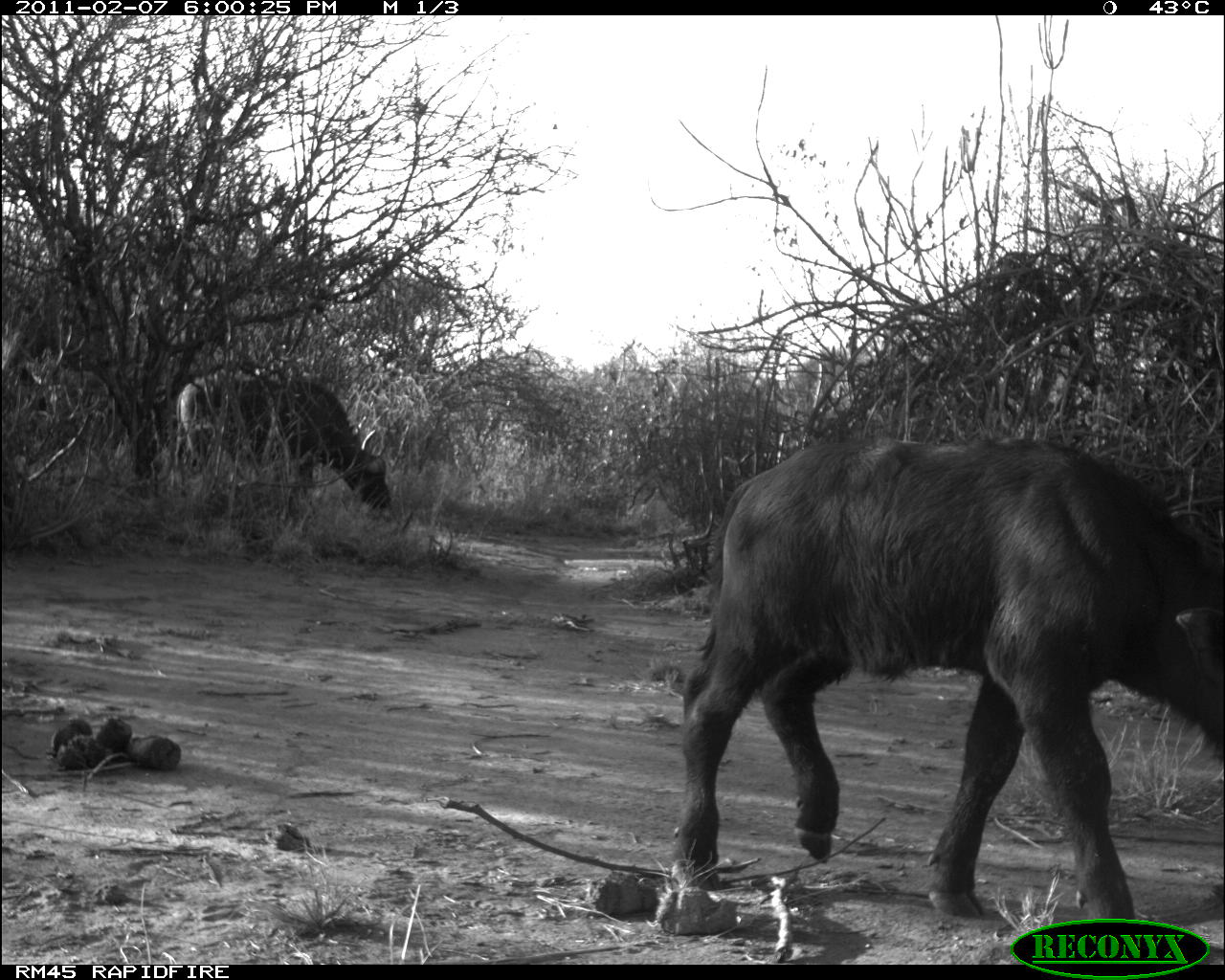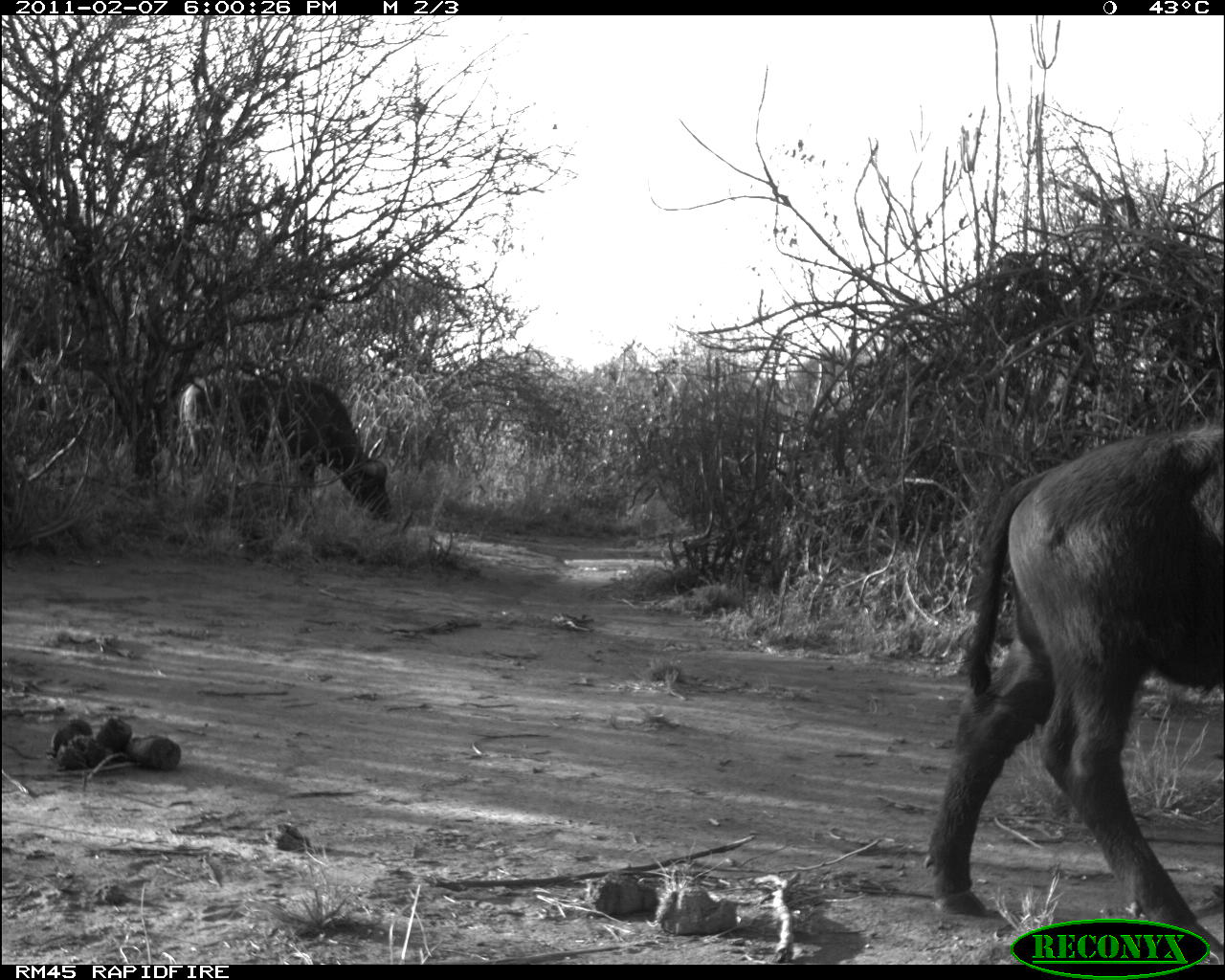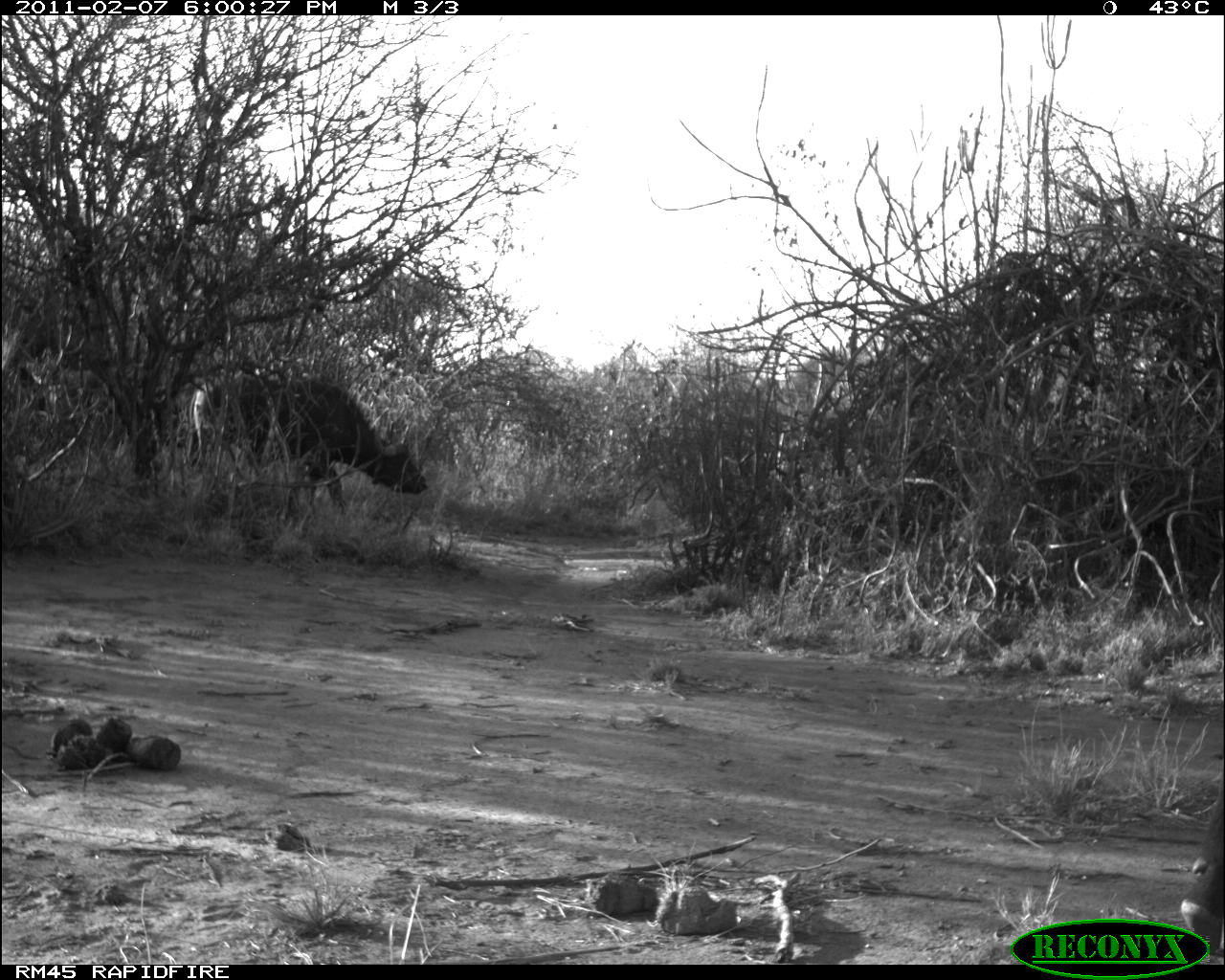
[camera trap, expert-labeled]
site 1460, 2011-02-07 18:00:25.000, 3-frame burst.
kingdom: Animalia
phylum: Chordata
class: Mammalia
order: Artiodactyla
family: Bovidae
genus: Syncerus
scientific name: Syncerus caffer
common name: african buffalo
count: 2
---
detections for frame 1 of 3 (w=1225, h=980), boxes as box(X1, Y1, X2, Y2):
syncerus caffer: box(662, 427, 1225, 917); box(176, 367, 393, 513)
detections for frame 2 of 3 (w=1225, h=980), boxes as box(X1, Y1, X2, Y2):
syncerus caffer: box(920, 419, 1225, 963); box(175, 365, 392, 521)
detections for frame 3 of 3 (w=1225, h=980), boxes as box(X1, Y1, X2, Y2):
syncerus caffer: box(188, 366, 429, 504); box(1178, 764, 1225, 954)